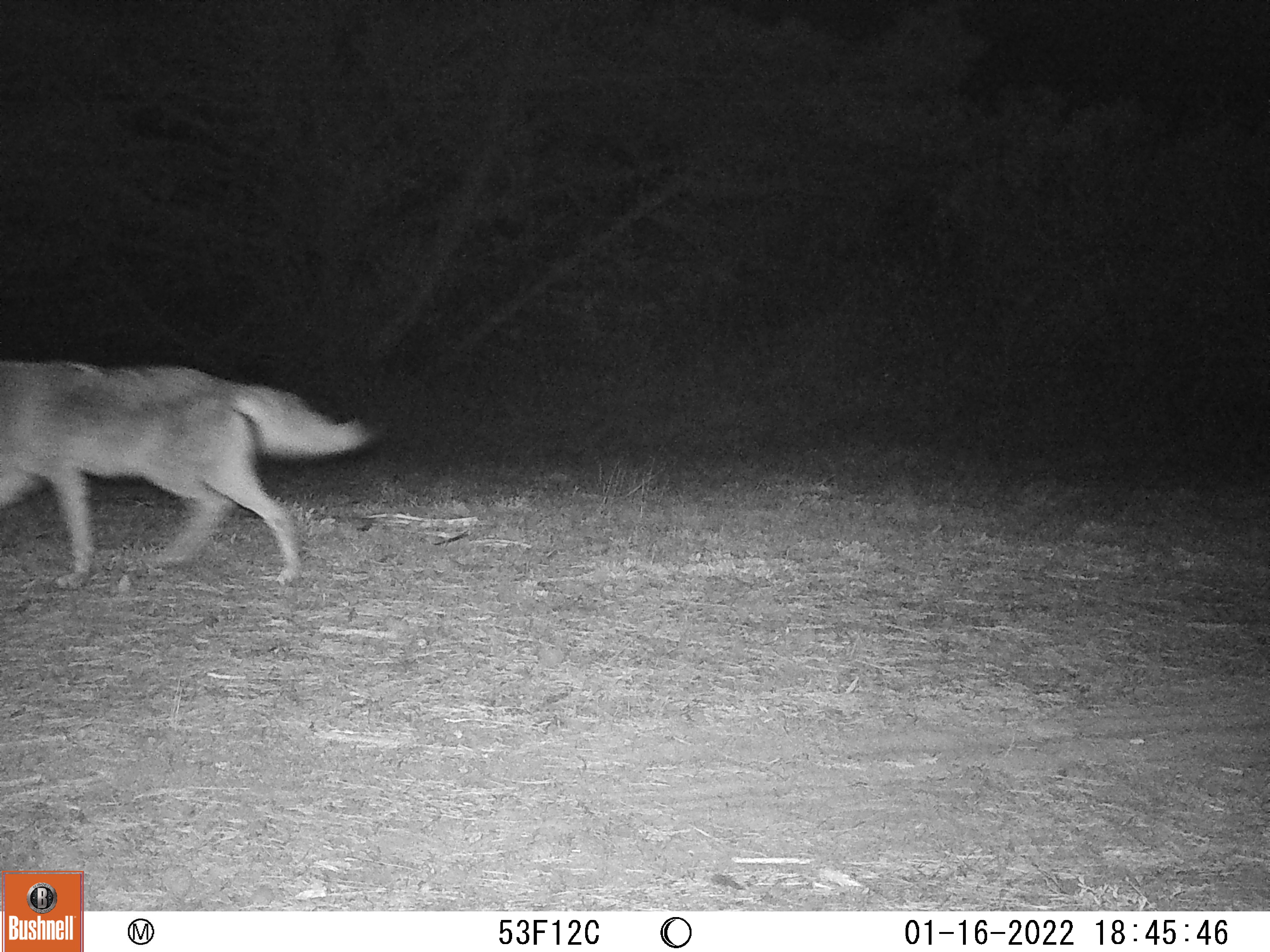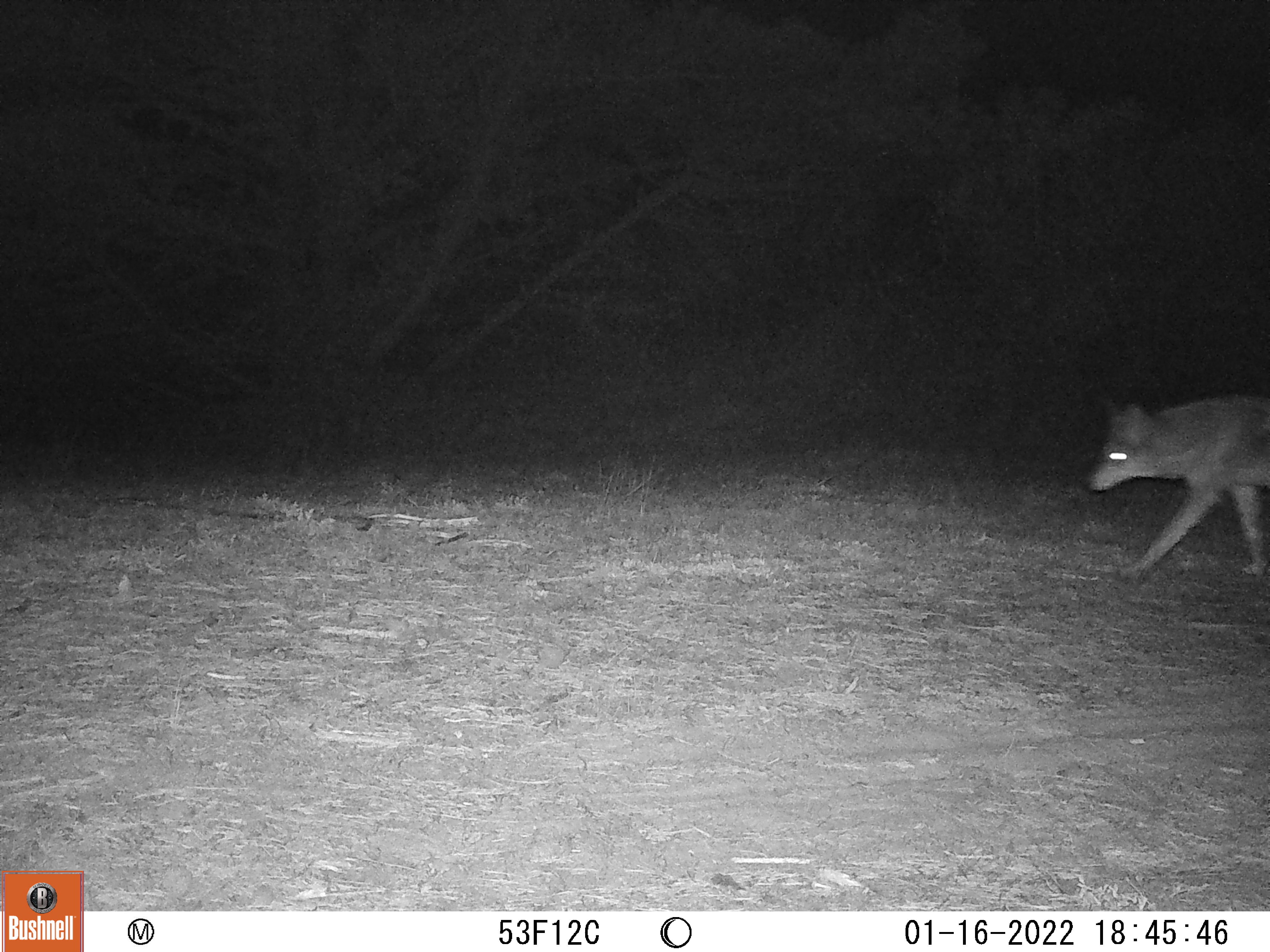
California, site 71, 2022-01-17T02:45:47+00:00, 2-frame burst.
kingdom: Animalia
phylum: Chordata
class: Mammalia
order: Carnivora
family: Canidae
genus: Canis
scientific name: Canis latrans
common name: coyote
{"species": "coyote (Canis latrans)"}